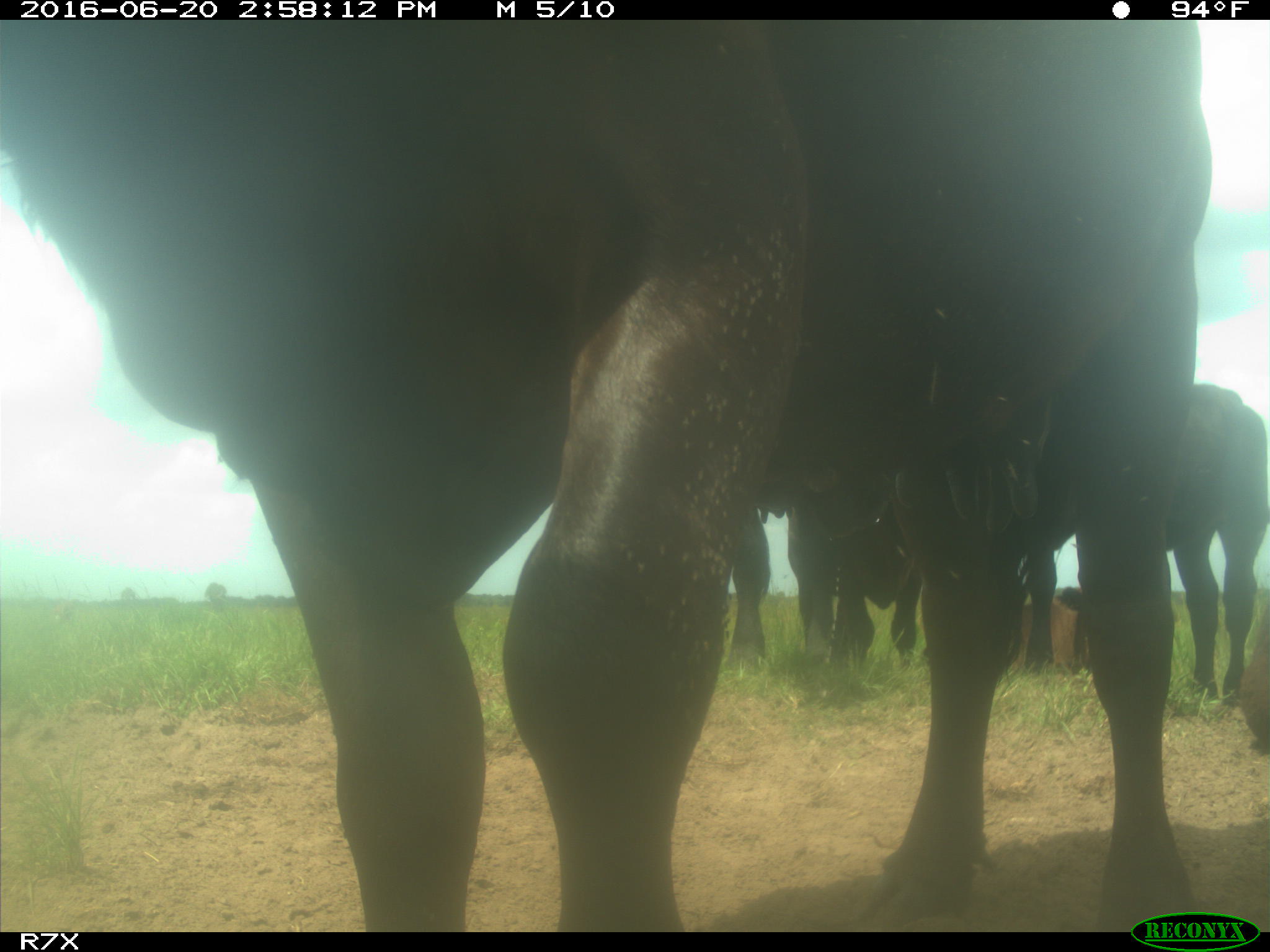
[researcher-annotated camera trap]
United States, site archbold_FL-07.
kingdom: Animalia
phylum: Chordata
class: Mammalia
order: Artiodactyla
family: Bovidae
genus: Bos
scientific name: Bos taurus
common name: domestic cow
Bos taurus (domestic cow).